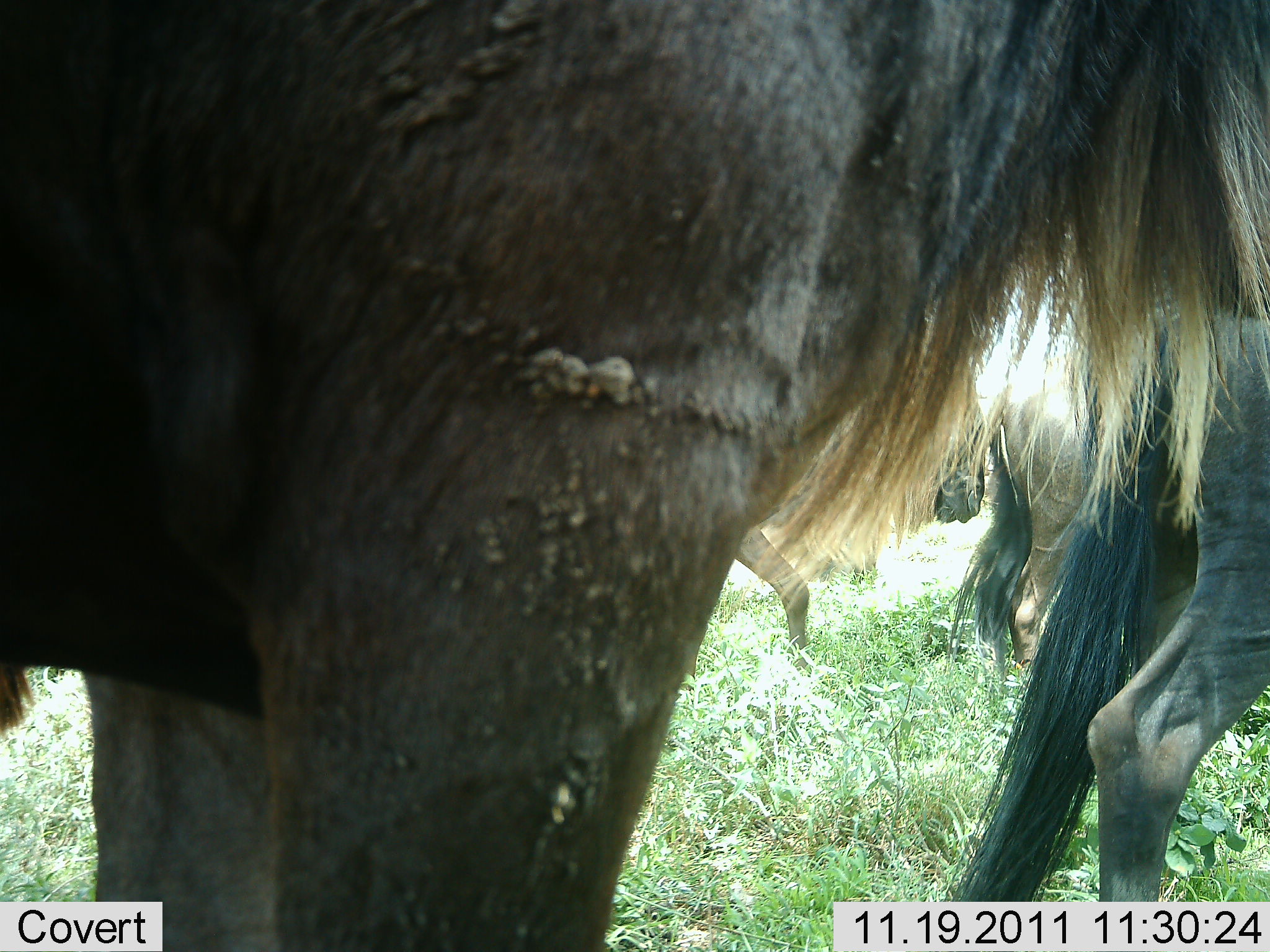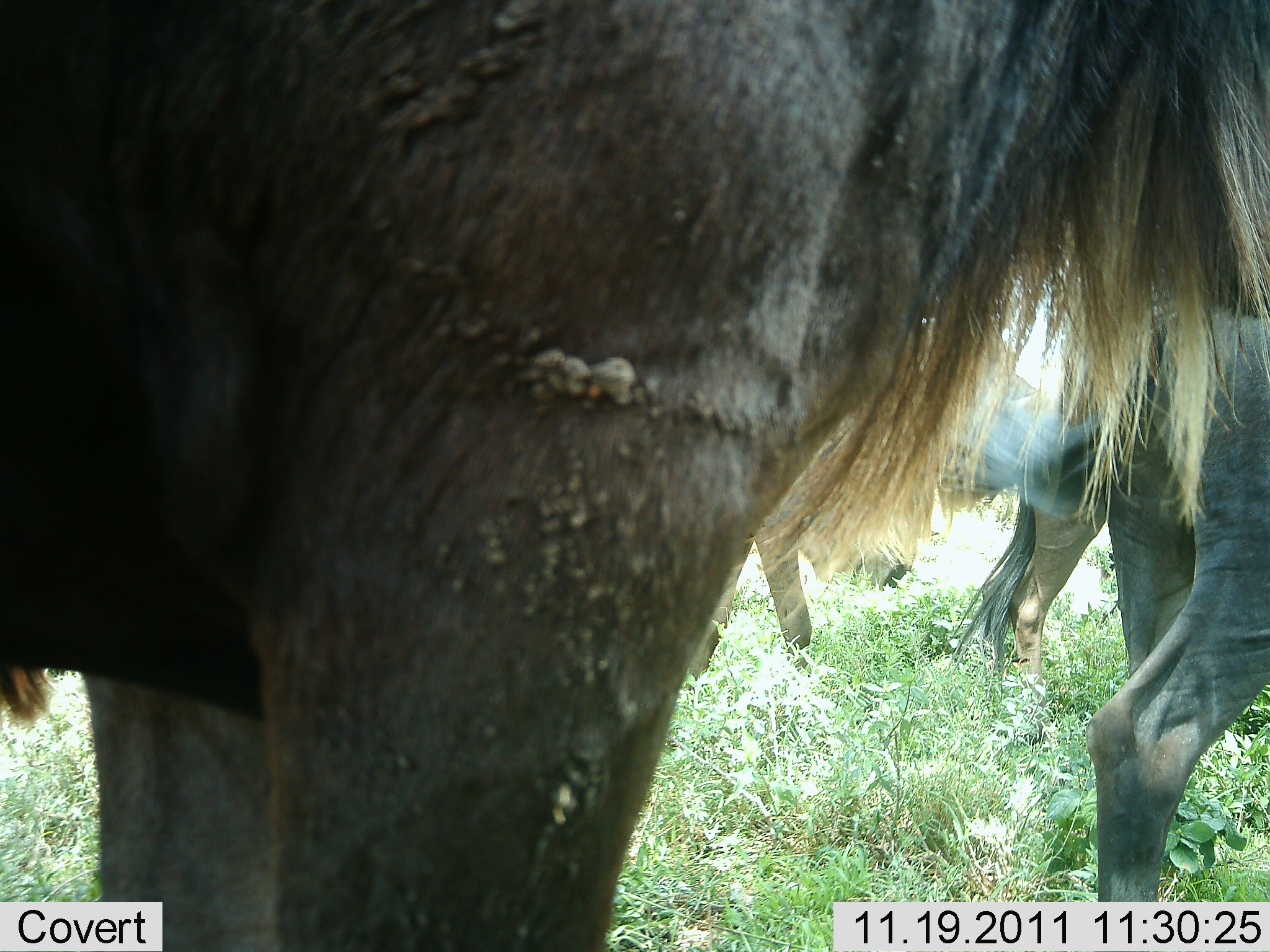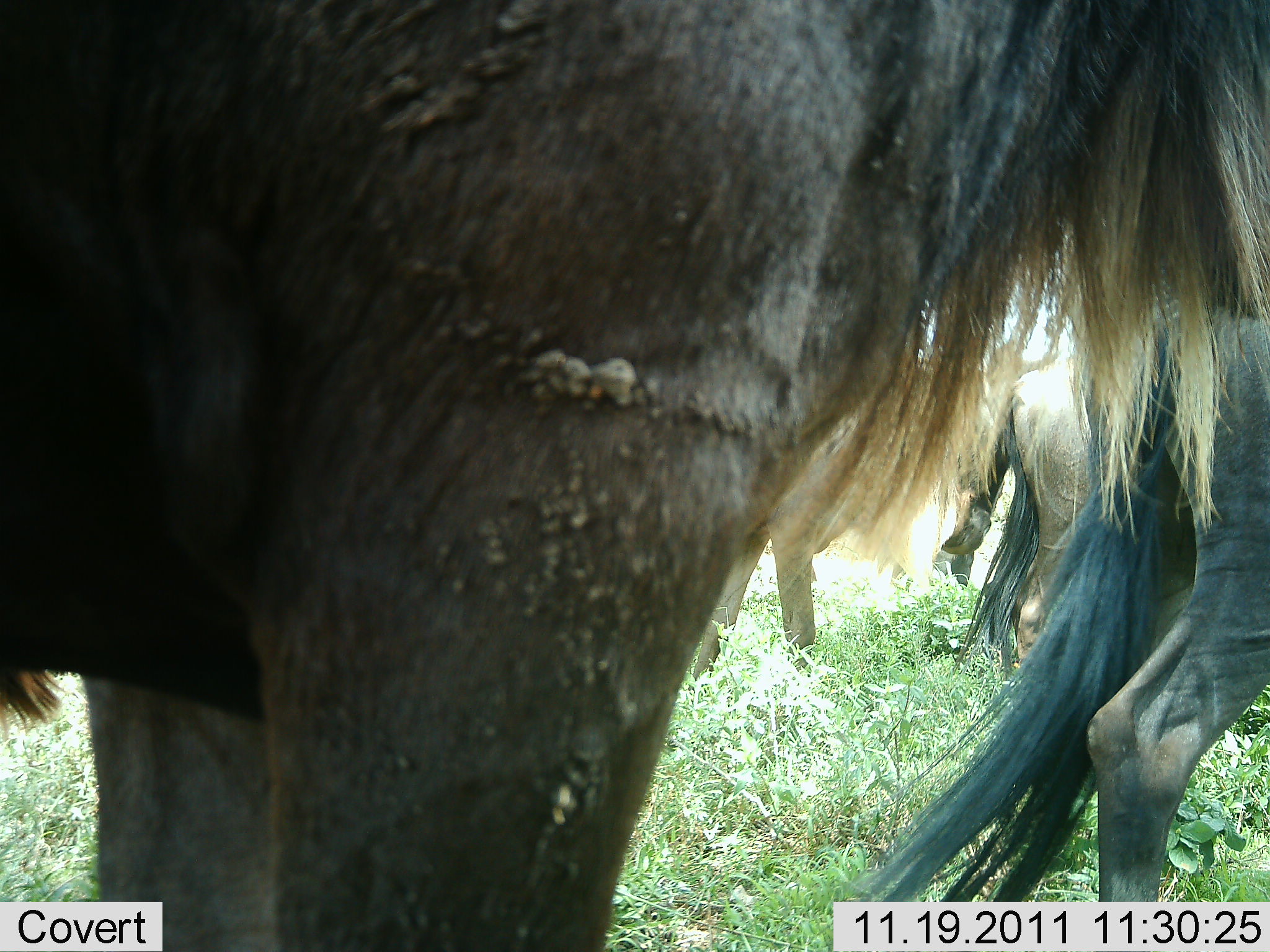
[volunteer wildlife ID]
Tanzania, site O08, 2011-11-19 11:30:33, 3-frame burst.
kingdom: Animalia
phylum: Chordata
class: Mammalia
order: Artiodactyla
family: Bovidae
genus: Connochaetes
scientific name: Connochaetes taurinus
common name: blue wildebeest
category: wildebeest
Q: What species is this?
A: Wildebeest (blue wildebeest) (Connochaetes taurinus).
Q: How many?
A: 4.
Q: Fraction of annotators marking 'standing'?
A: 80%.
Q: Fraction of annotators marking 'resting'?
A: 0%.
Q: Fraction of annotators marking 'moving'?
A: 20%.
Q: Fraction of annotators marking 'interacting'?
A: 0%.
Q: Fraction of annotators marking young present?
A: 0%.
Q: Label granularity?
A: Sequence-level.